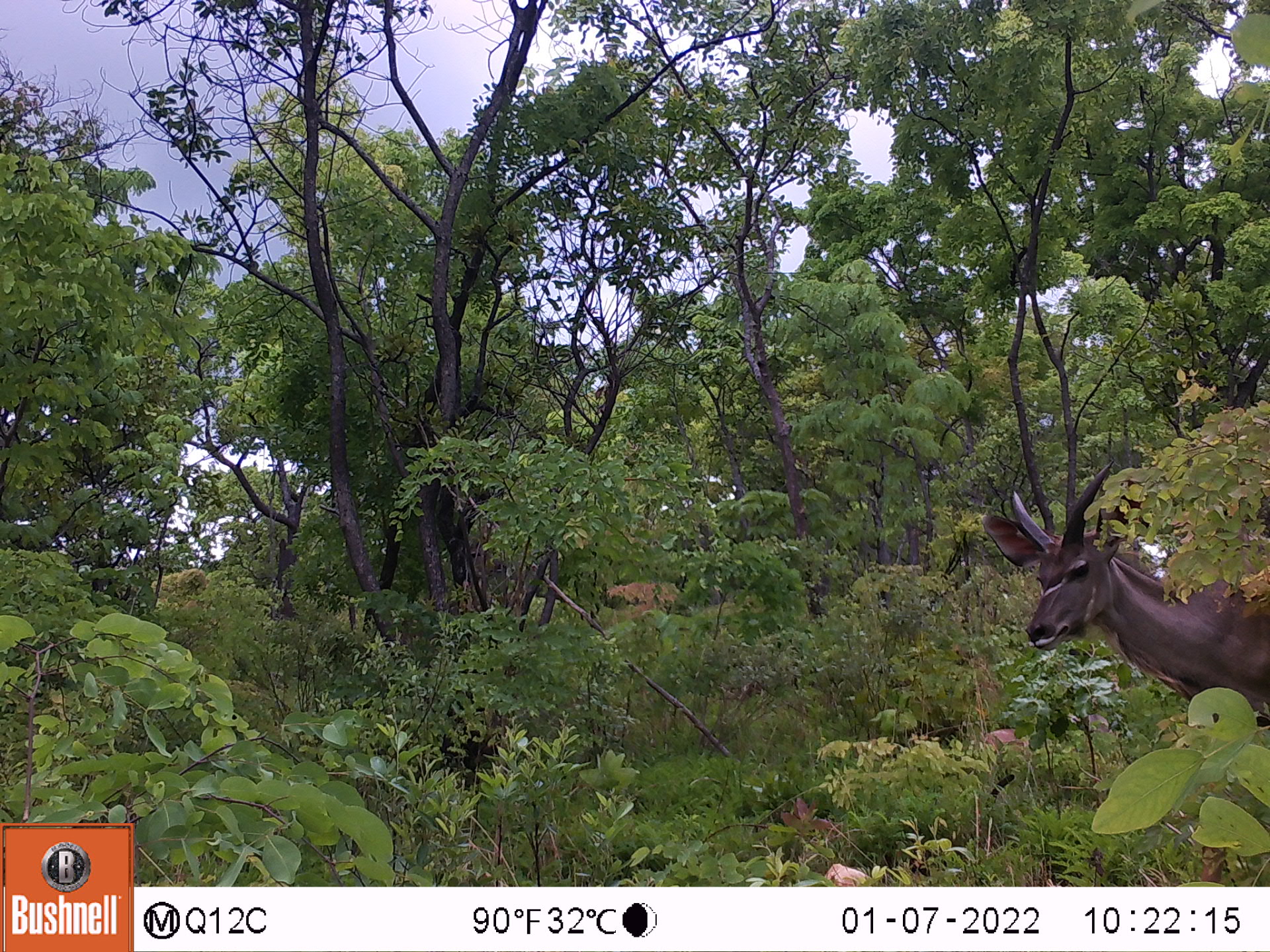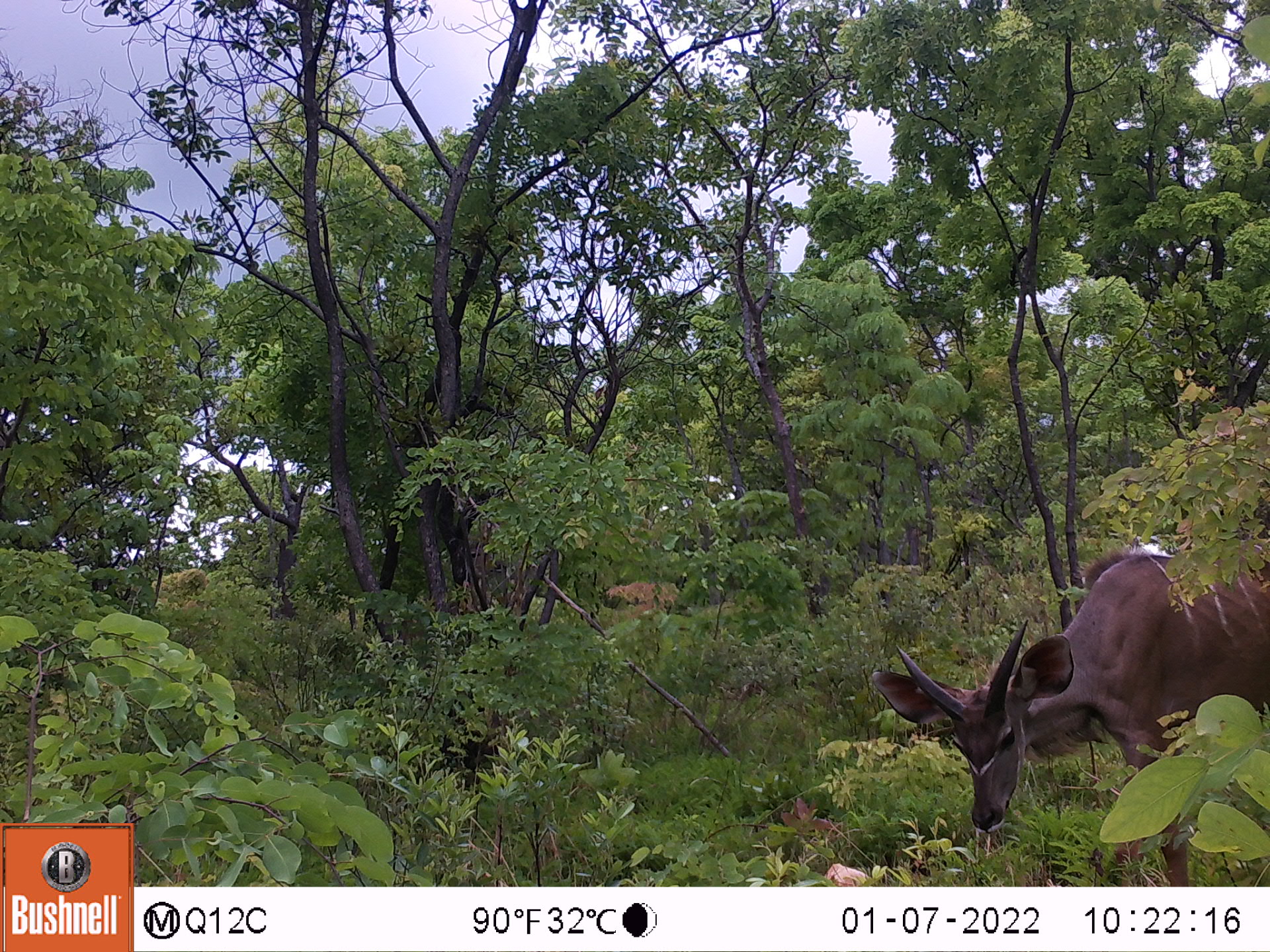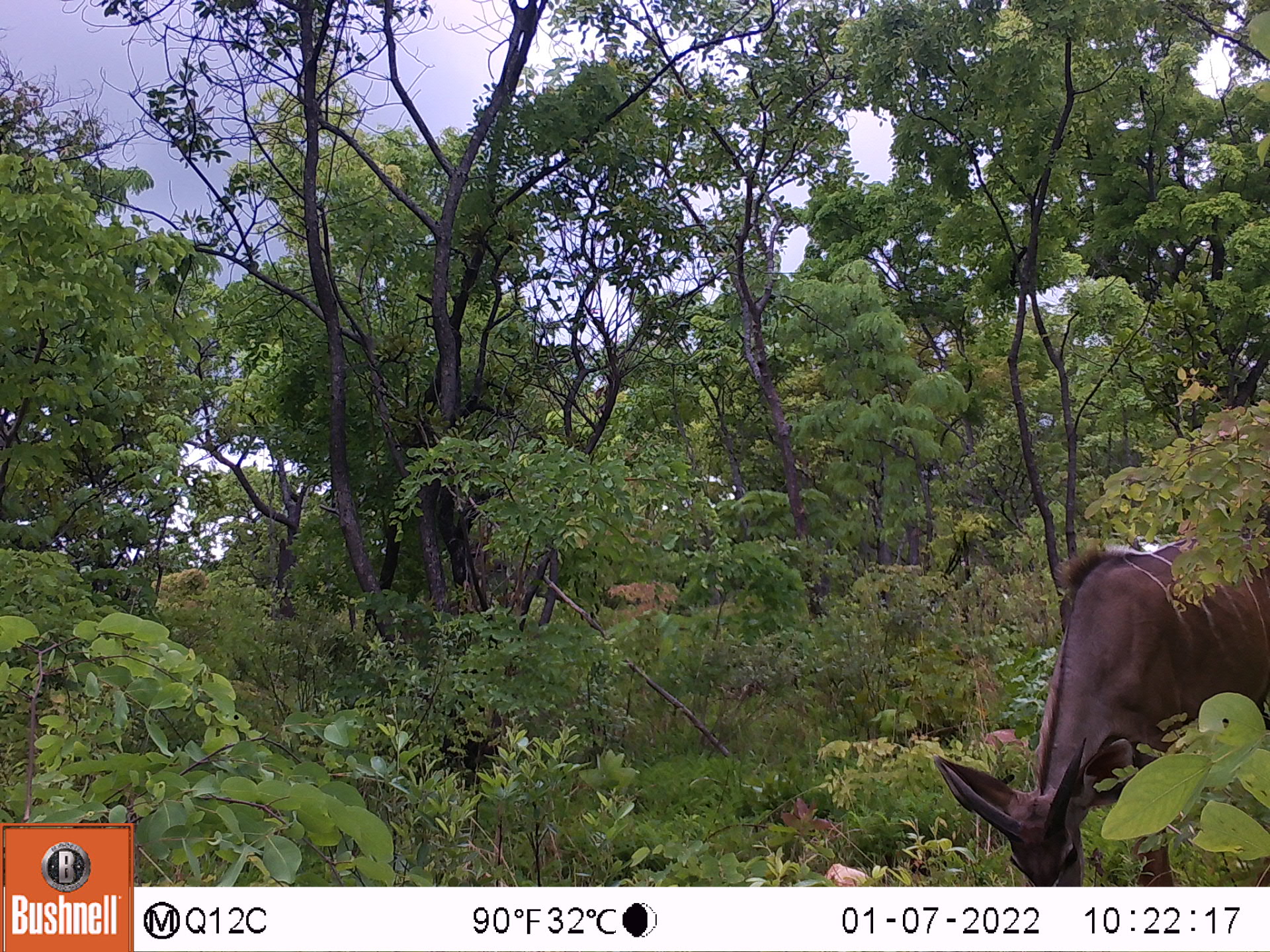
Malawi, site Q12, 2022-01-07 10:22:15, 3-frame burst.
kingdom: Animalia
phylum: Chordata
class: Mammalia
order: Artiodactyla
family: Bovidae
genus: Tragelaphus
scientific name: Tragelaphus strepsiceros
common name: greater kudu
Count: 1.